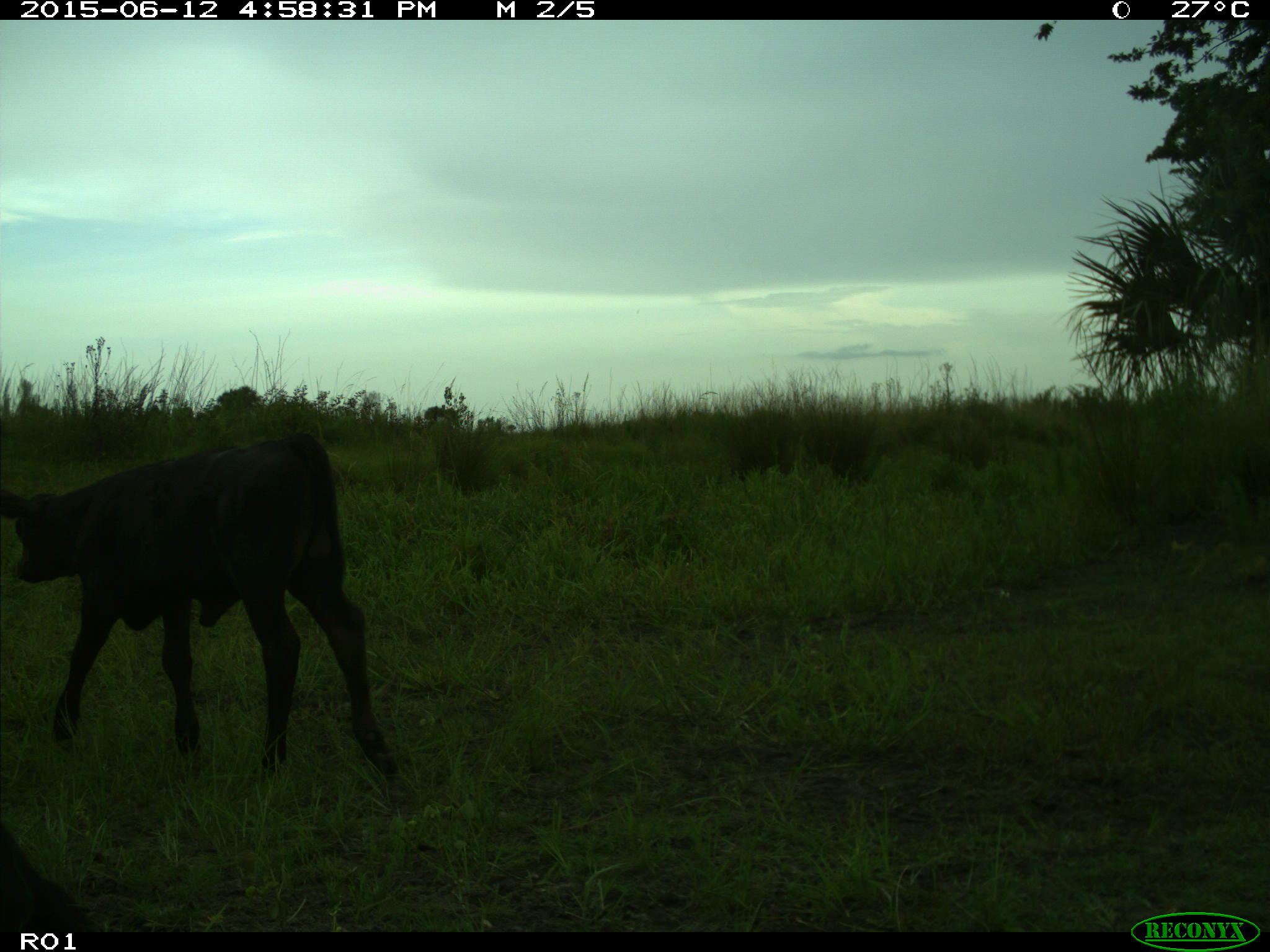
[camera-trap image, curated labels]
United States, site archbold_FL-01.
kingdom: Animalia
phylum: Chordata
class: Mammalia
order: Artiodactyla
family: Bovidae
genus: Bos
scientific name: Bos taurus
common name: domestic cow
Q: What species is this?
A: Bos taurus (domestic cow).